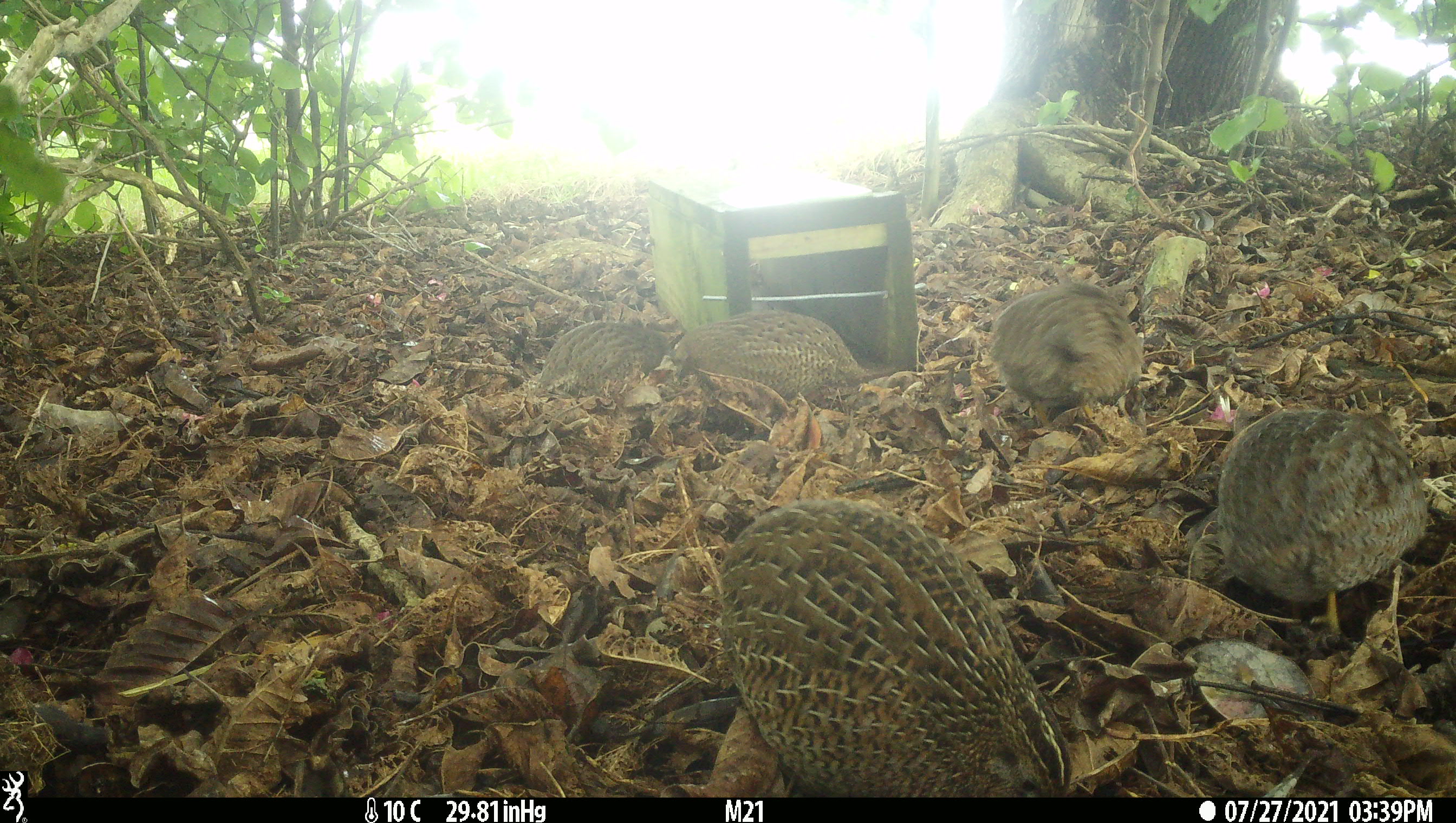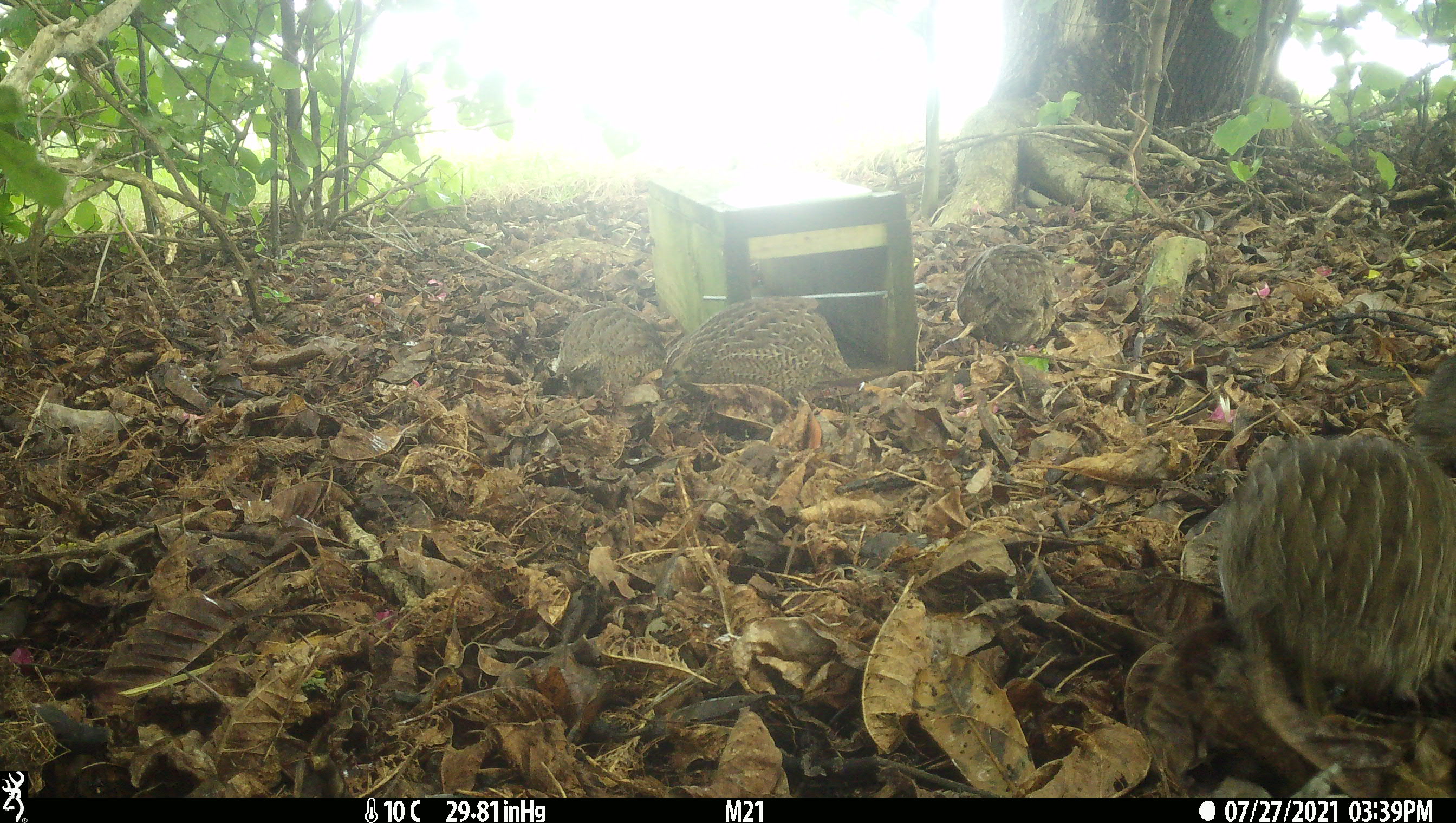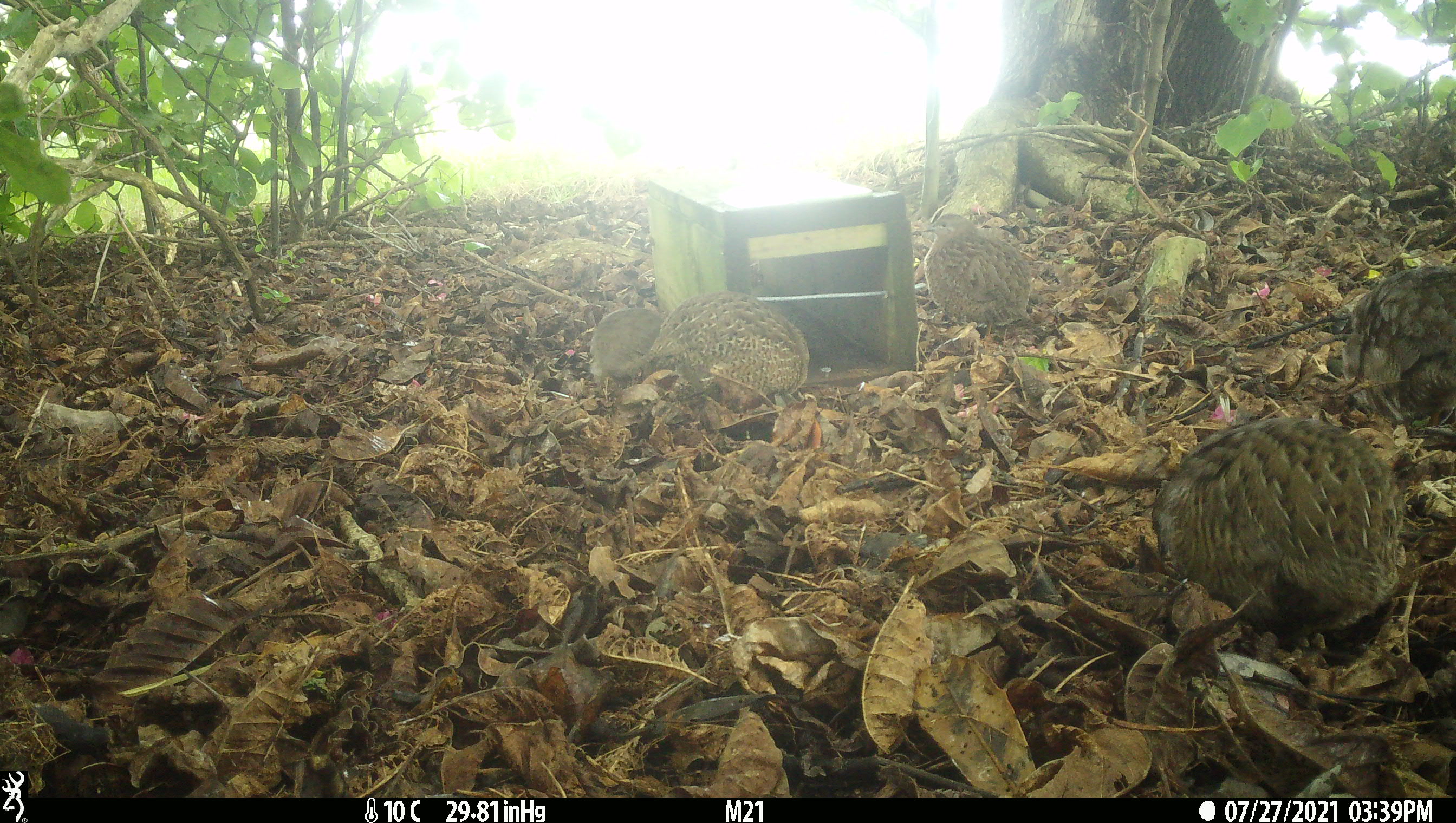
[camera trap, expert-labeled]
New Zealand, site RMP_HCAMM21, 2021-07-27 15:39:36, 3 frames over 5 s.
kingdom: Animalia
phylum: Chordata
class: Aves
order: Galliformes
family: Phasianidae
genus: Synoicus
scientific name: Synoicus ypsilophorus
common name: brown quail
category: quail brown